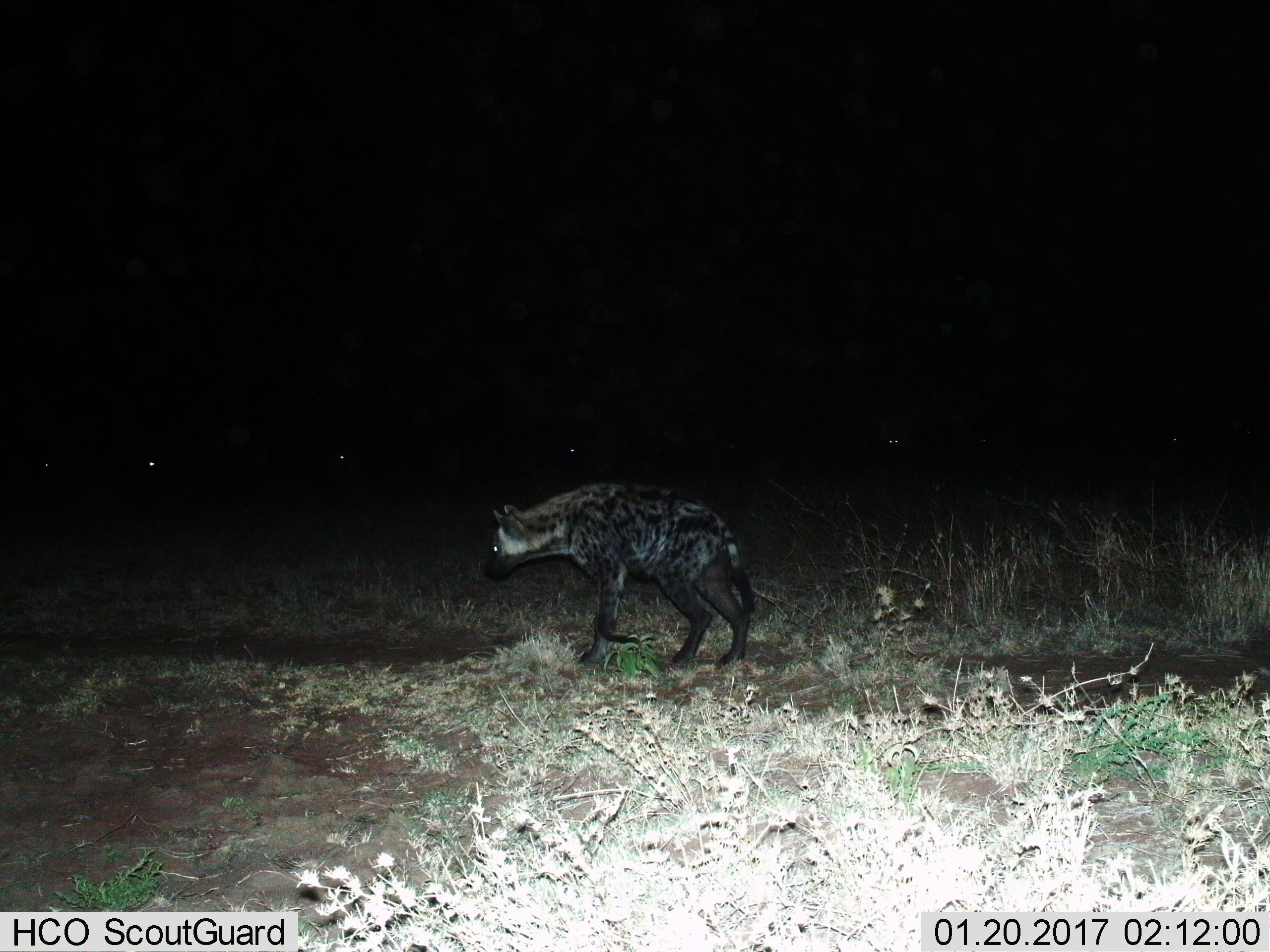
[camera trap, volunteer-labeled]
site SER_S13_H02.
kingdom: Animalia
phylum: Chordata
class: Mammalia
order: Carnivora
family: Hyaenidae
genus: Crocuta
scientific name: Crocuta crocuta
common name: spotted hyena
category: hyenaspotted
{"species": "hyenaspotted (spotted hyena) (Crocuta crocuta)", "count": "1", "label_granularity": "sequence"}